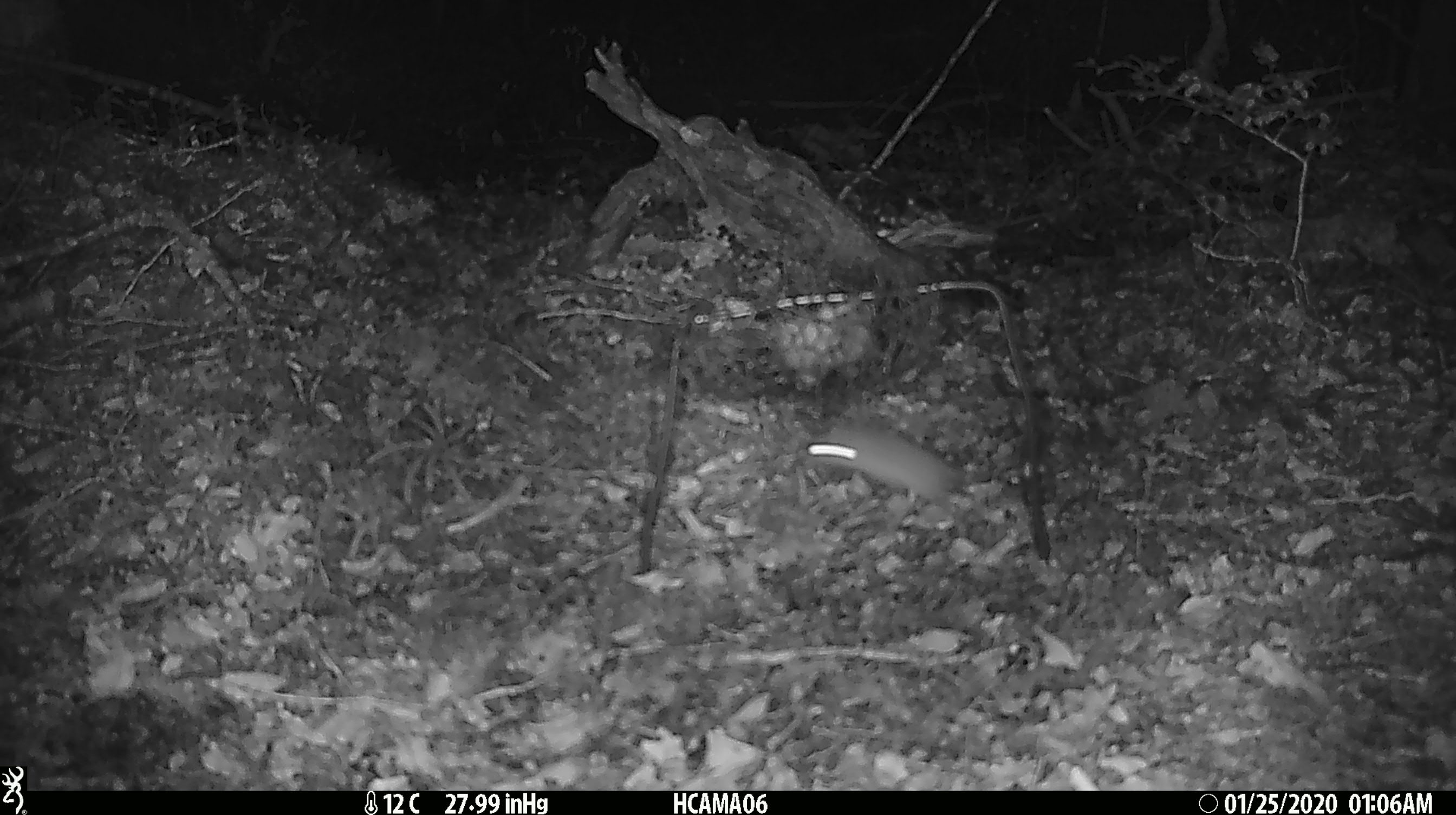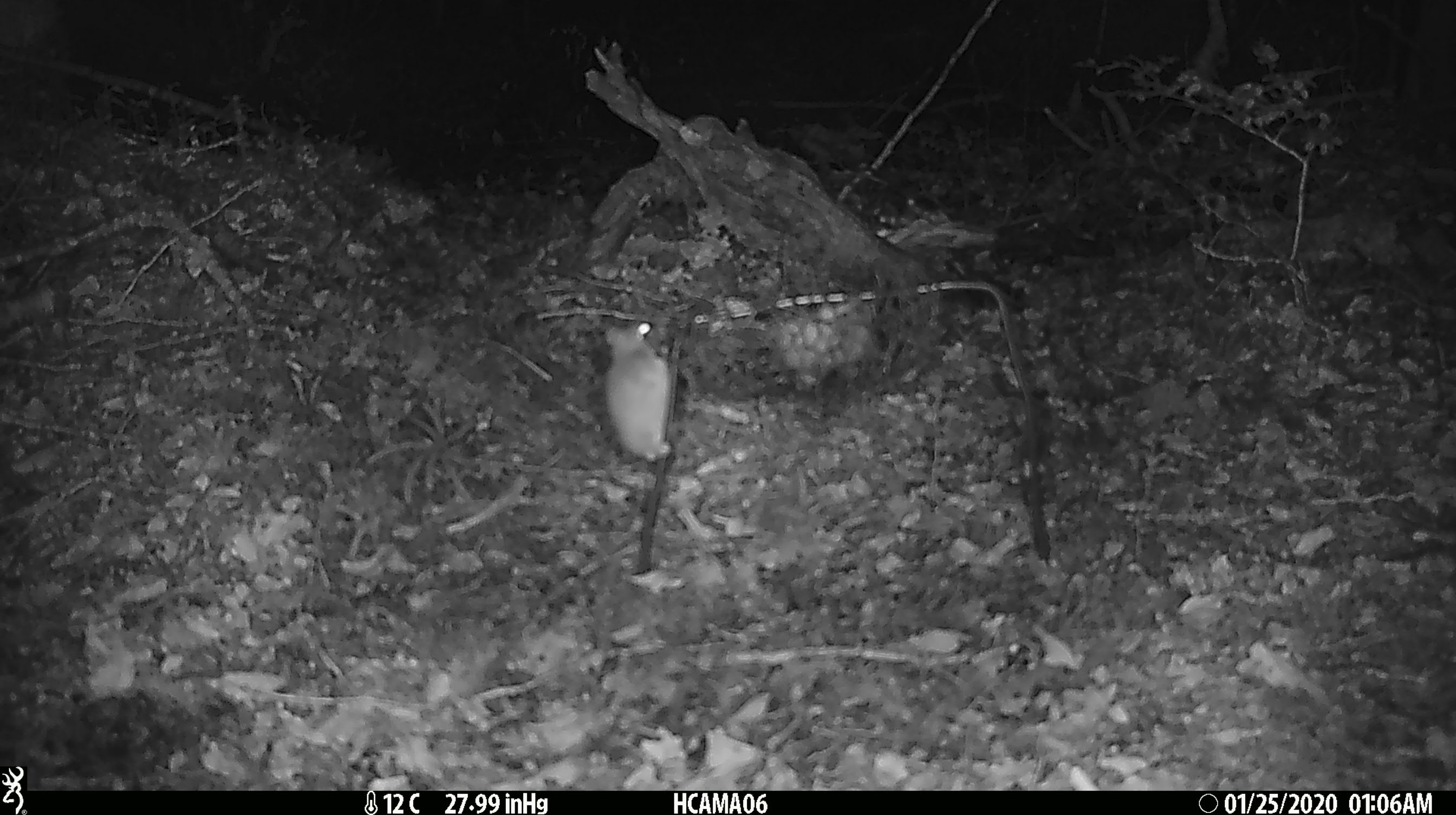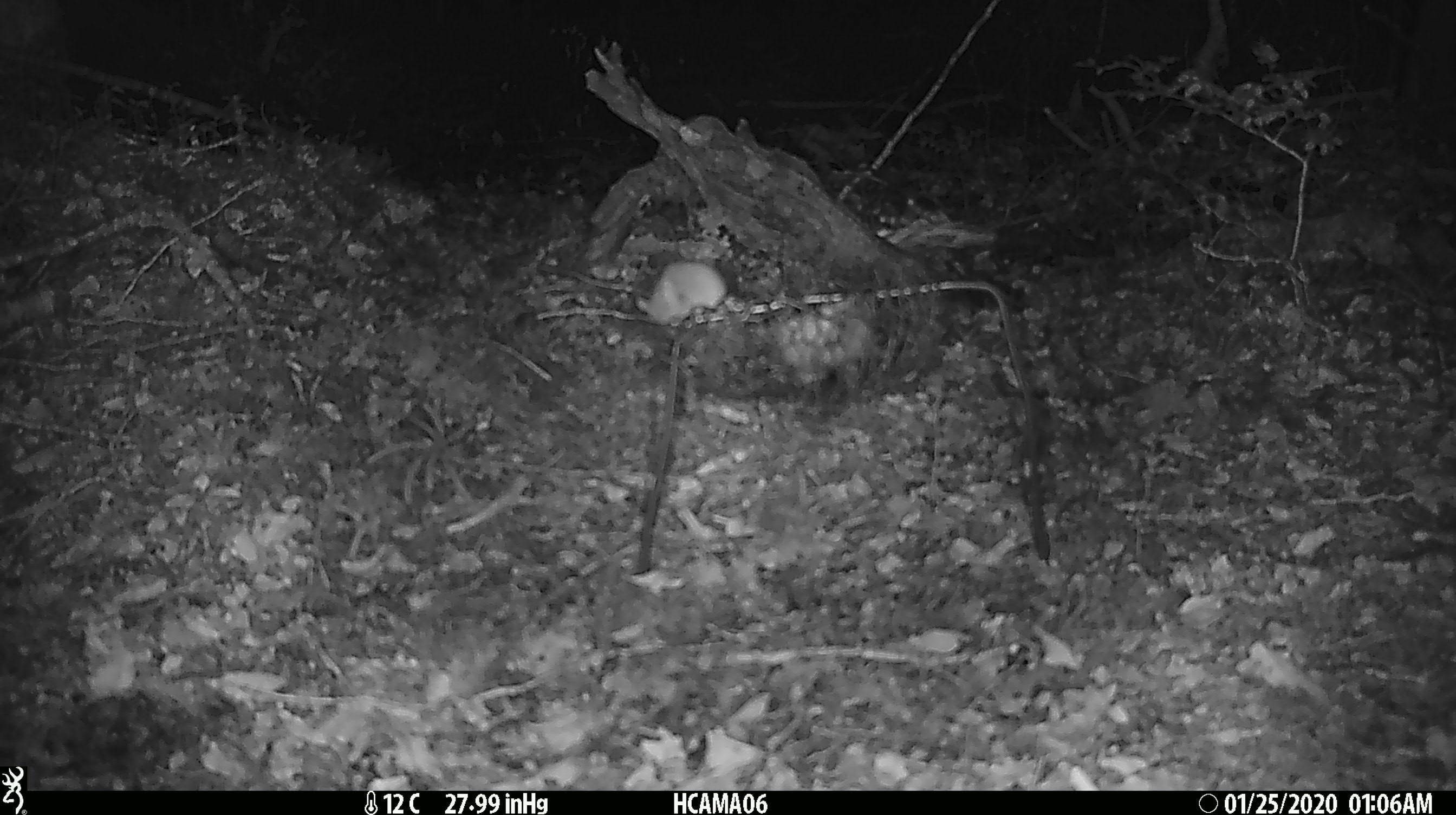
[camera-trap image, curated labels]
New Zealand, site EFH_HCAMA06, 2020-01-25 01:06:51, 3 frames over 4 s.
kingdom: Animalia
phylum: Chordata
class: Mammalia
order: Rodentia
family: Muridae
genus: Mus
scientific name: Mus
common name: mouse